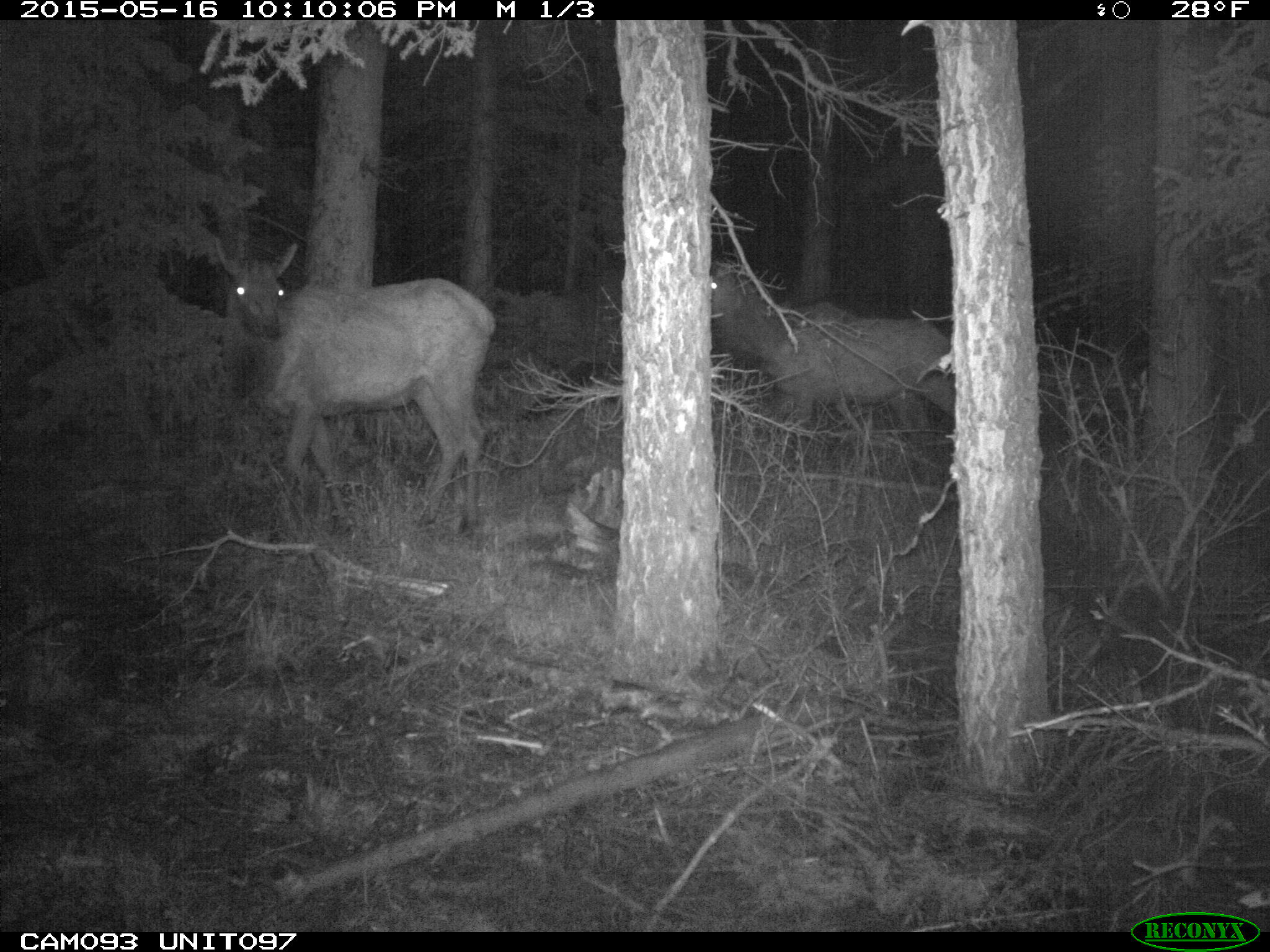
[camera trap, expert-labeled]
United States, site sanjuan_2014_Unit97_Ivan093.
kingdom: Animalia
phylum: Chordata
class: Mammalia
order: Artiodactyla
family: Cervidae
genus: Cervus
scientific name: Cervus elaphus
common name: red deer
Cervus elaphus (red deer).